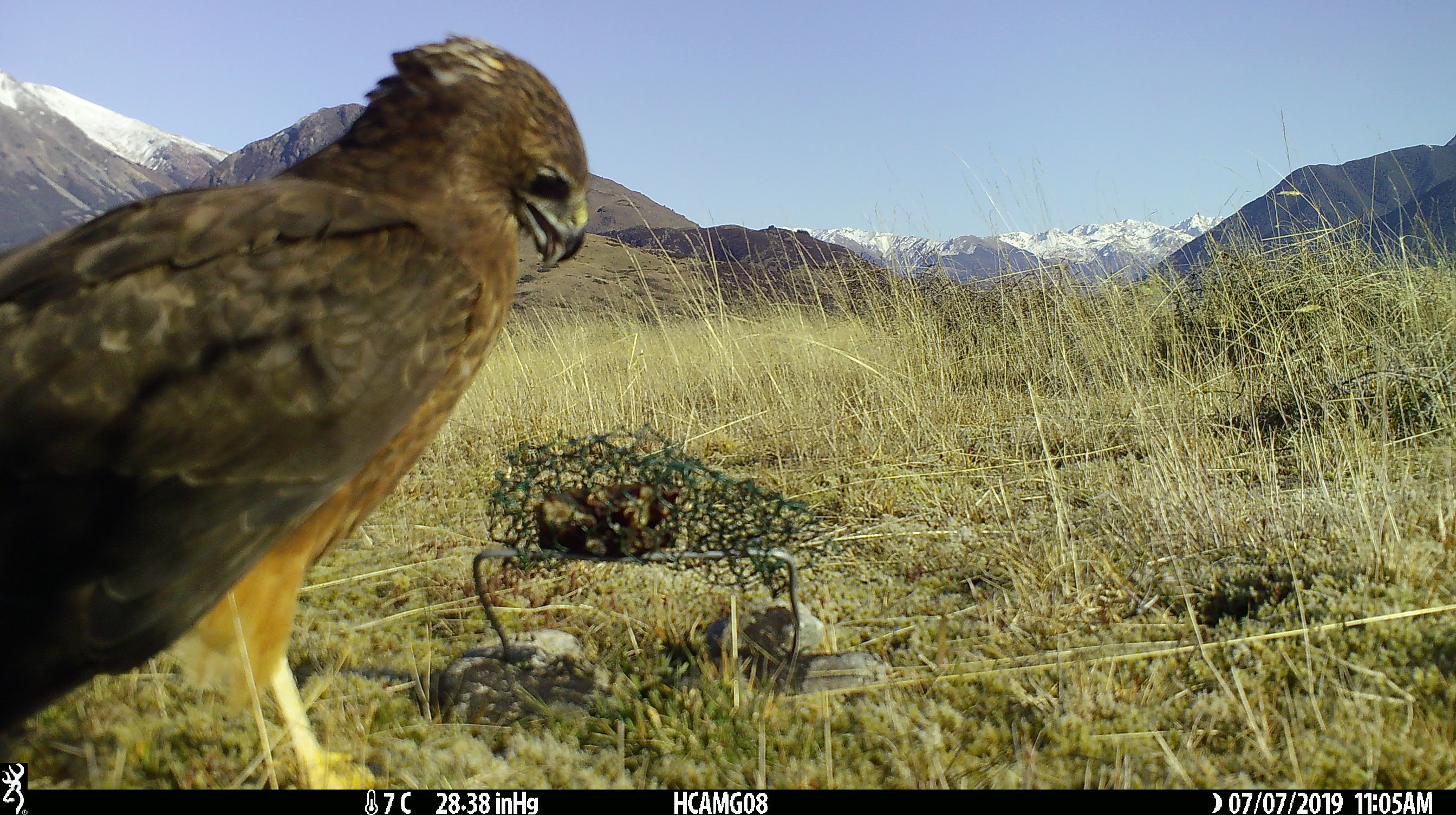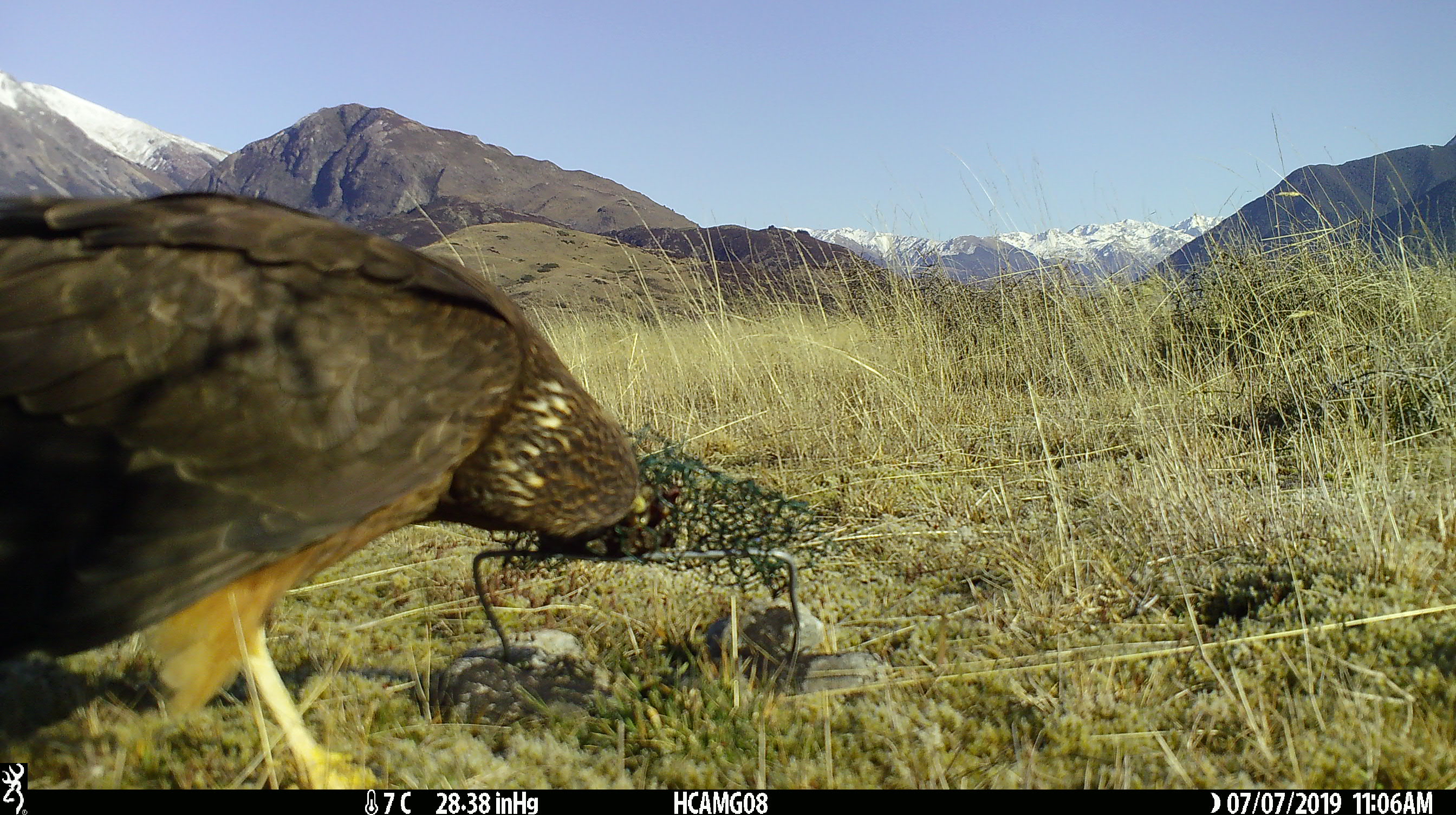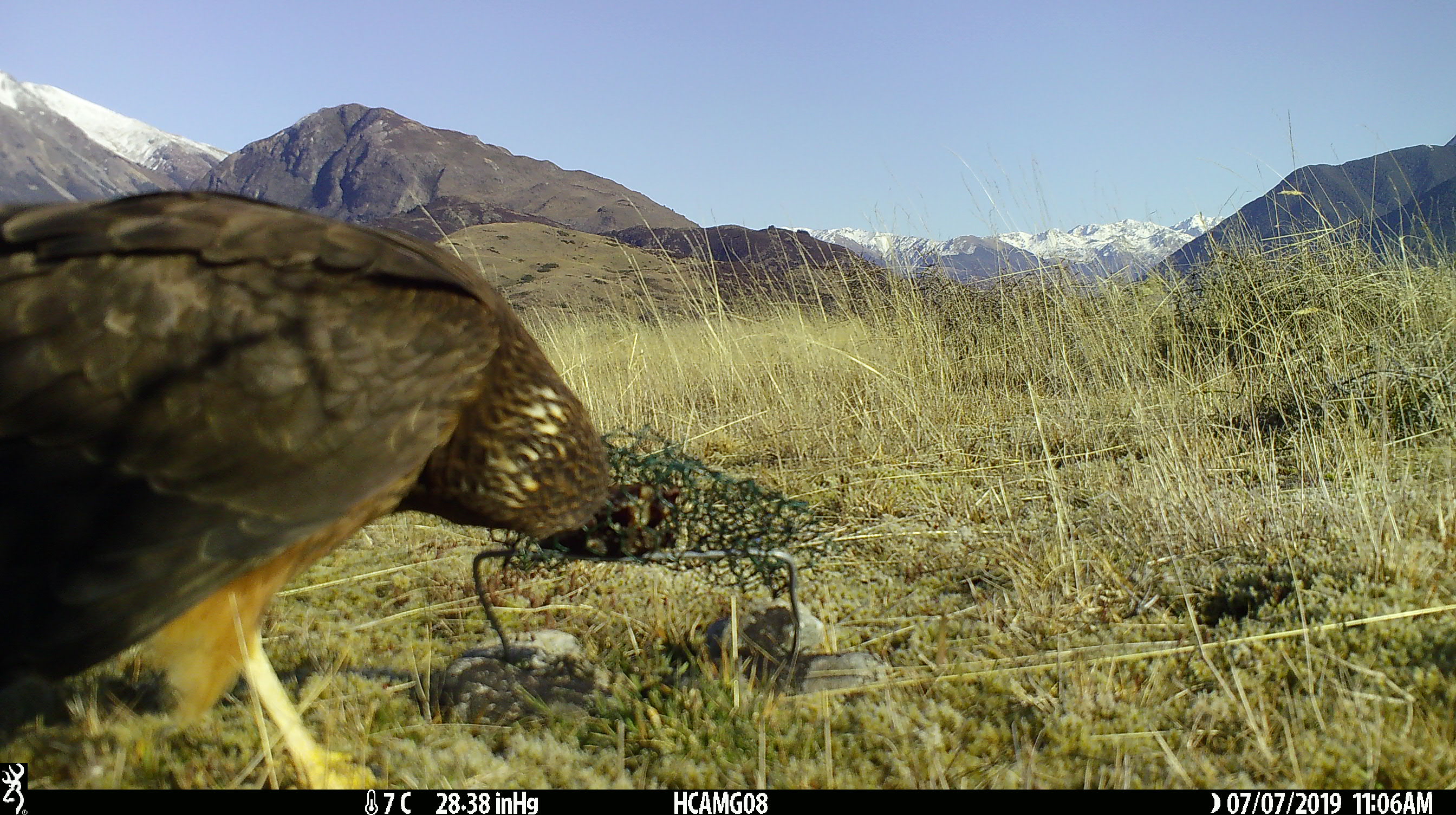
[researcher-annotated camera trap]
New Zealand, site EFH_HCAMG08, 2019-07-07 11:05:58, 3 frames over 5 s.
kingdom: Animalia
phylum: Chordata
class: Aves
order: Accipitriformes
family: Accipitridae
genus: Circus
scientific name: Circus approximans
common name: swamp harrier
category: harrier